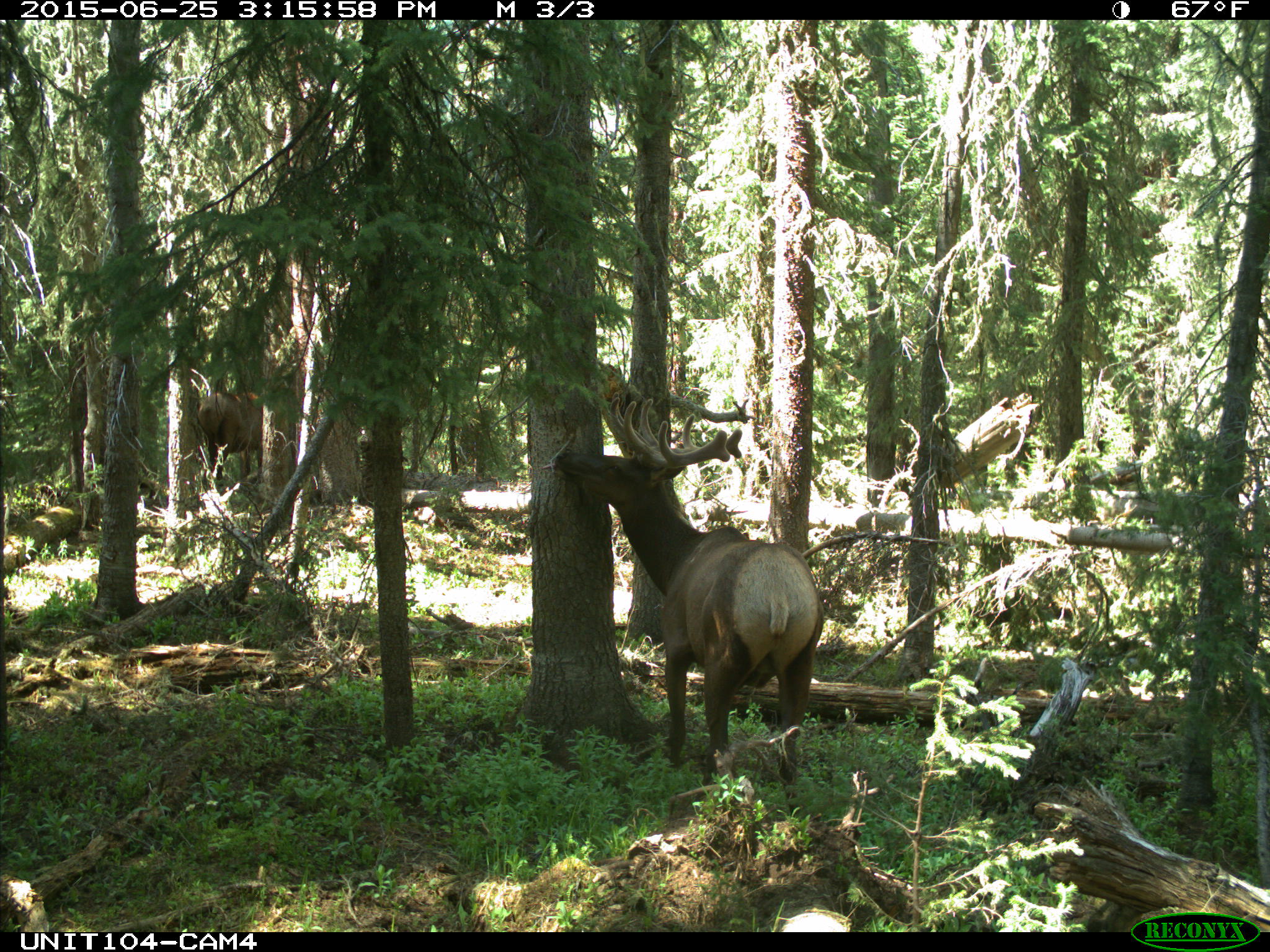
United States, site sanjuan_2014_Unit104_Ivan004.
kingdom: Animalia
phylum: Chordata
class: Mammalia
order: Artiodactyla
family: Cervidae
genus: Cervus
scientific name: Cervus elaphus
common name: red deer